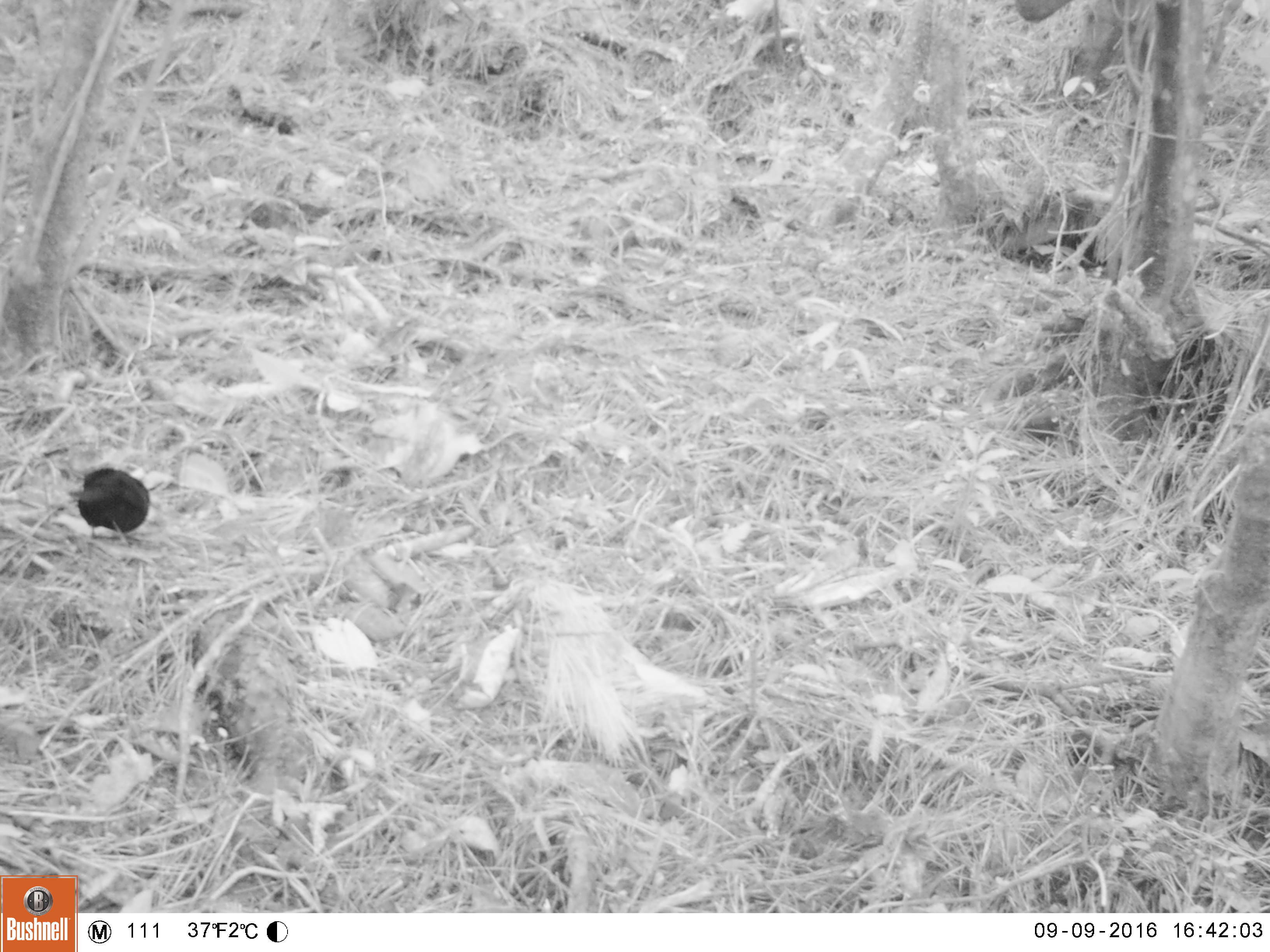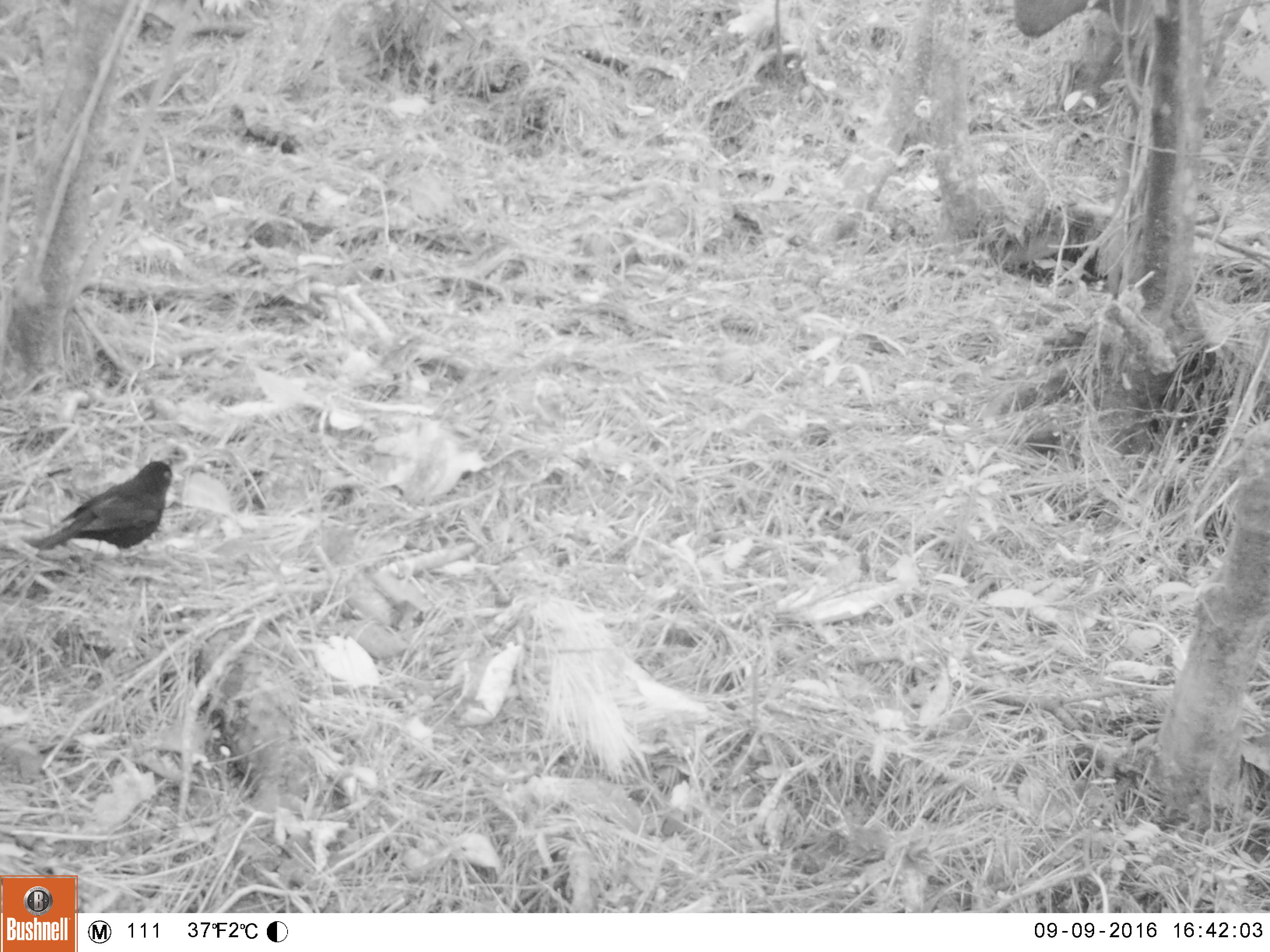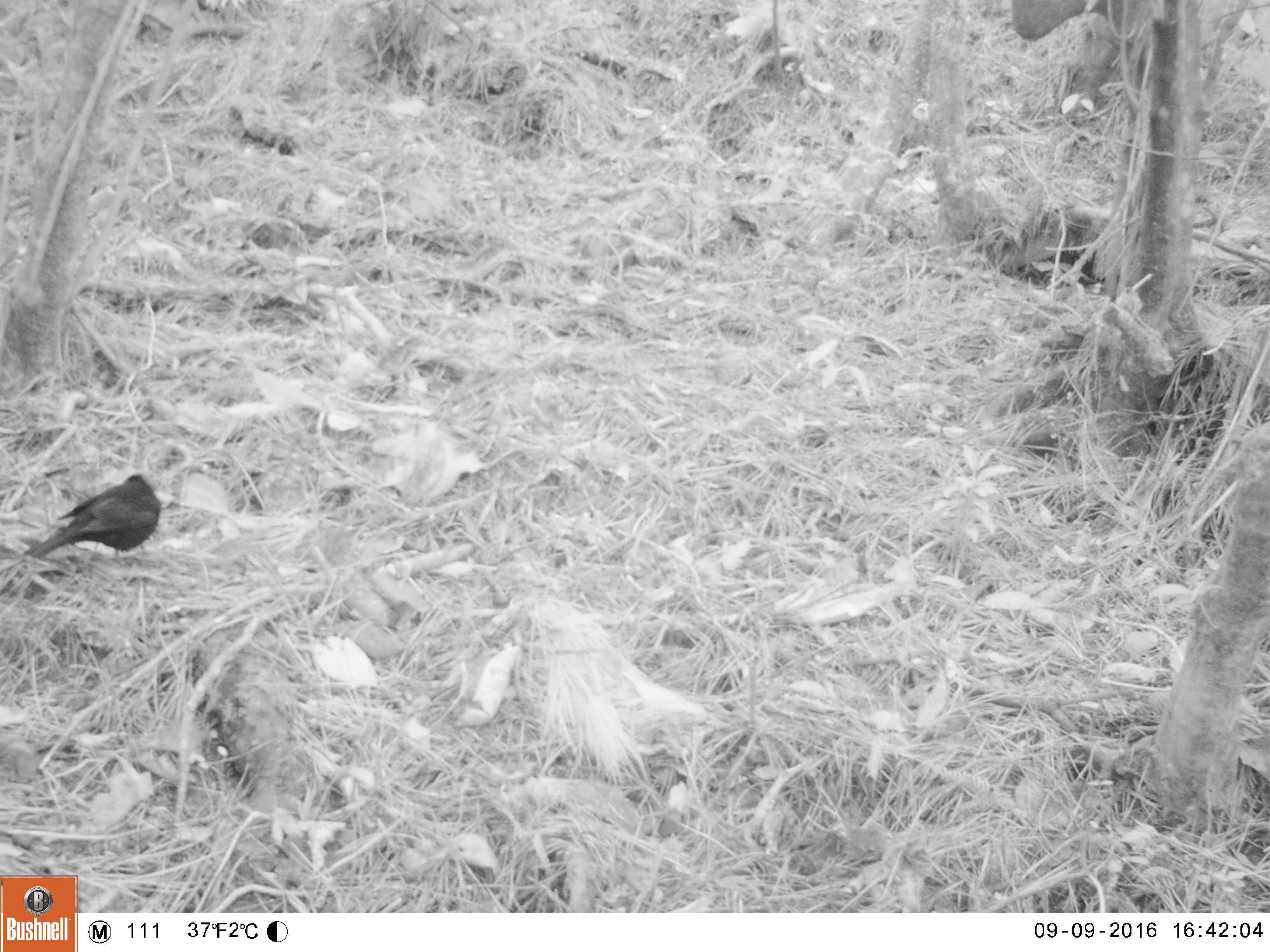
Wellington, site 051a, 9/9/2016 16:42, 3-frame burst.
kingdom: Animalia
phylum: Chordata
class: Aves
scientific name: Aves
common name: bird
Bird (Aves).